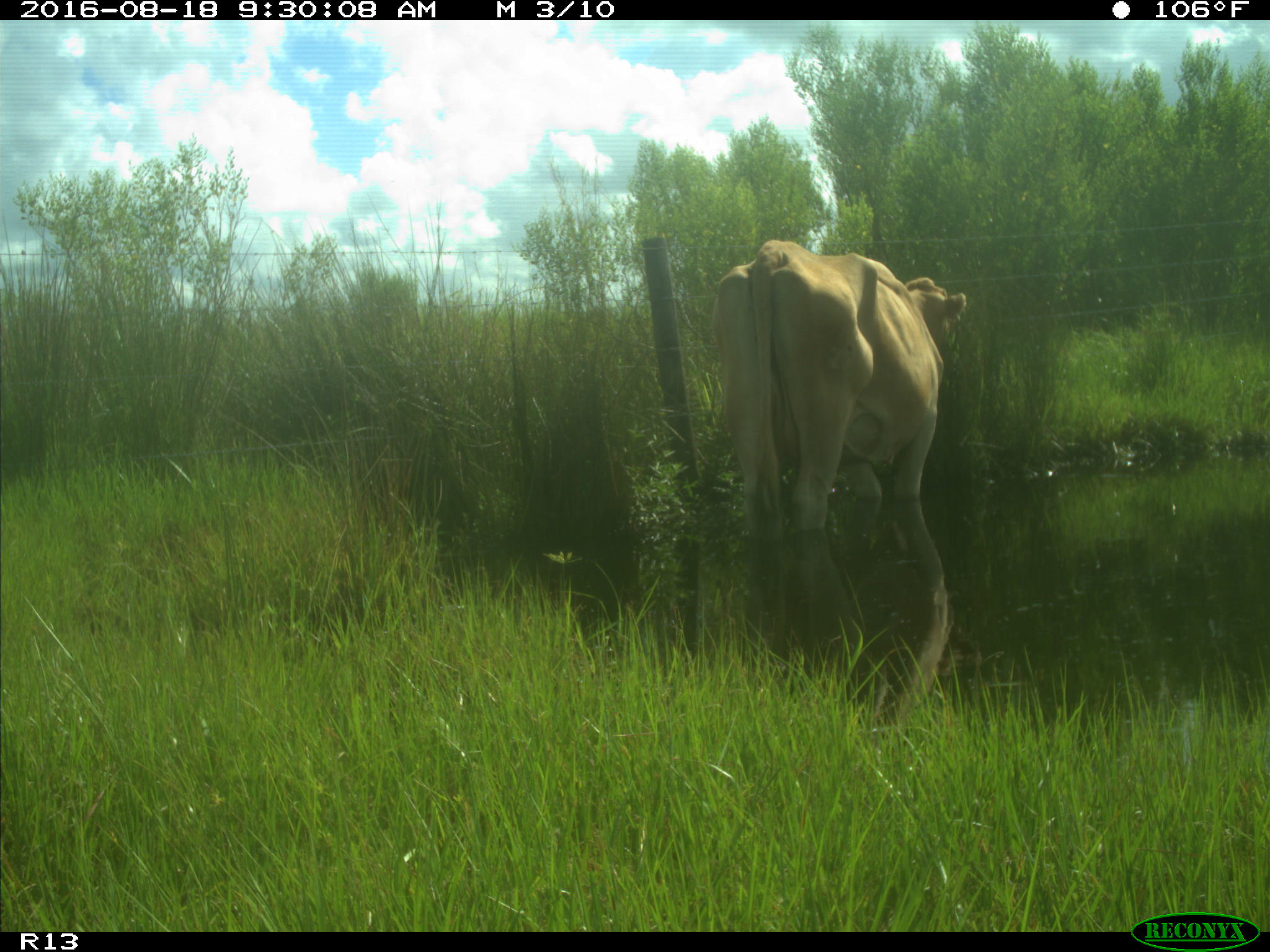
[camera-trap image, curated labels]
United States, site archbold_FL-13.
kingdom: Animalia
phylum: Chordata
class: Mammalia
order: Artiodactyla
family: Bovidae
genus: Bos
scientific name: Bos taurus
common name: domestic cow